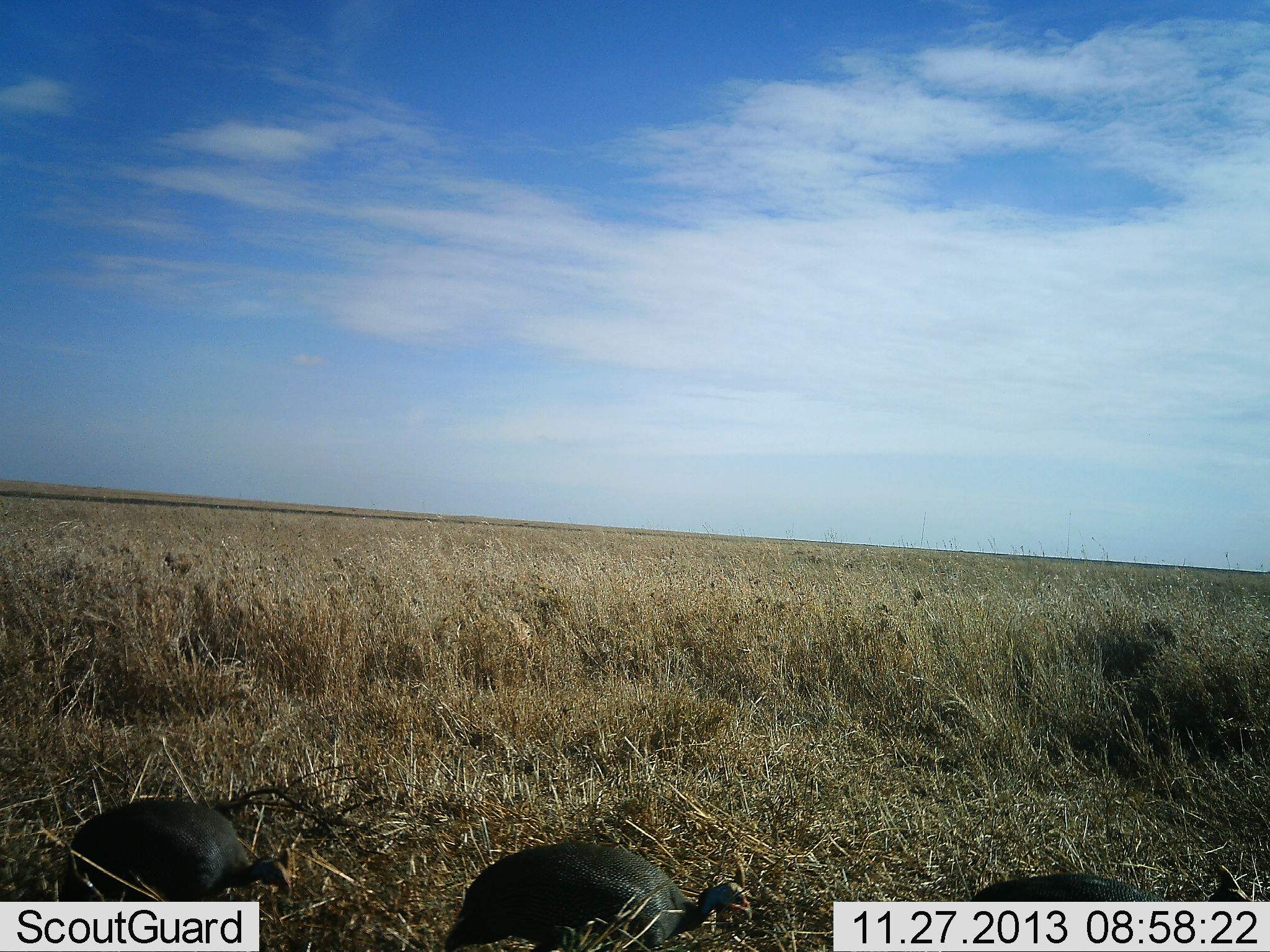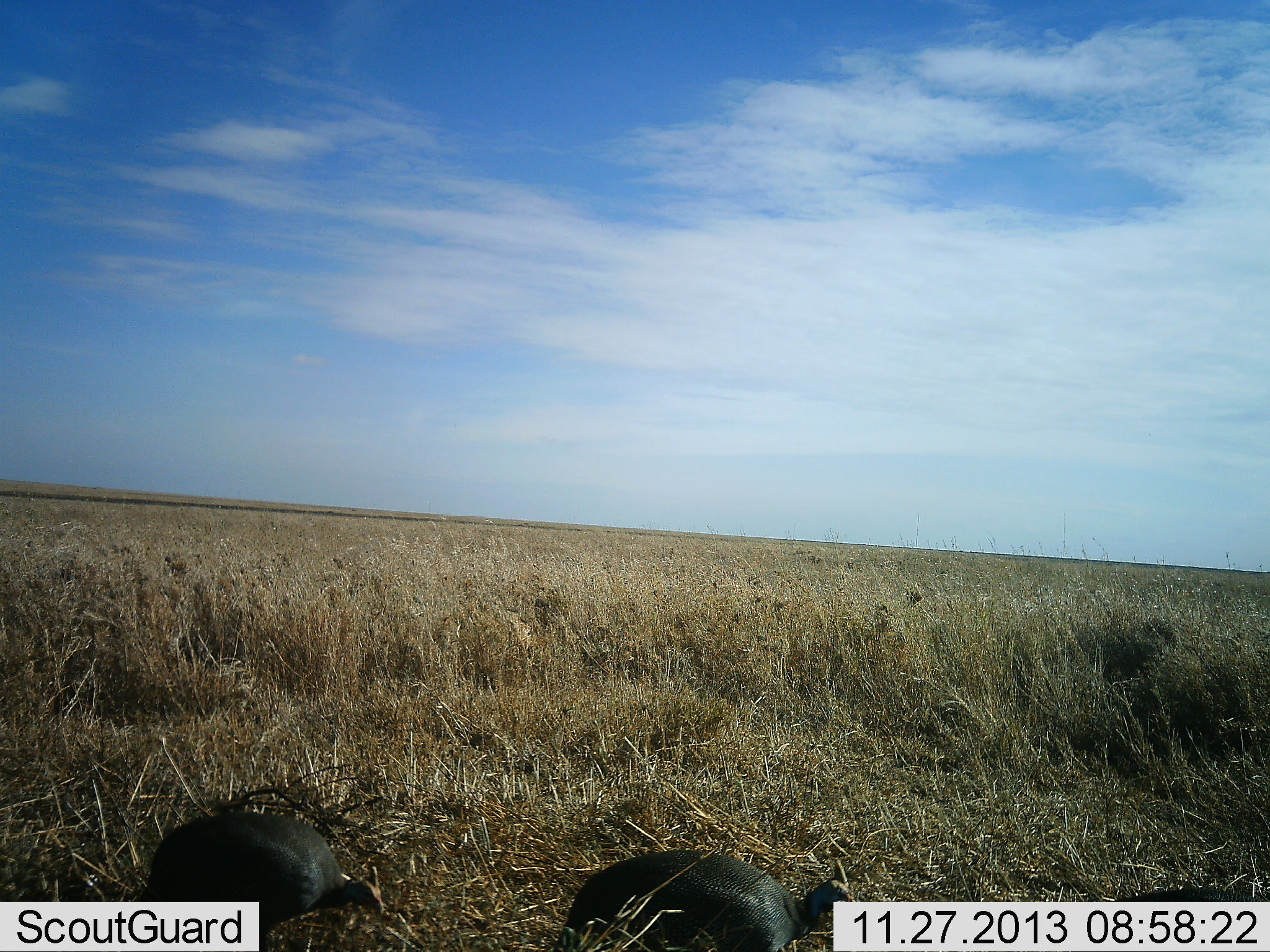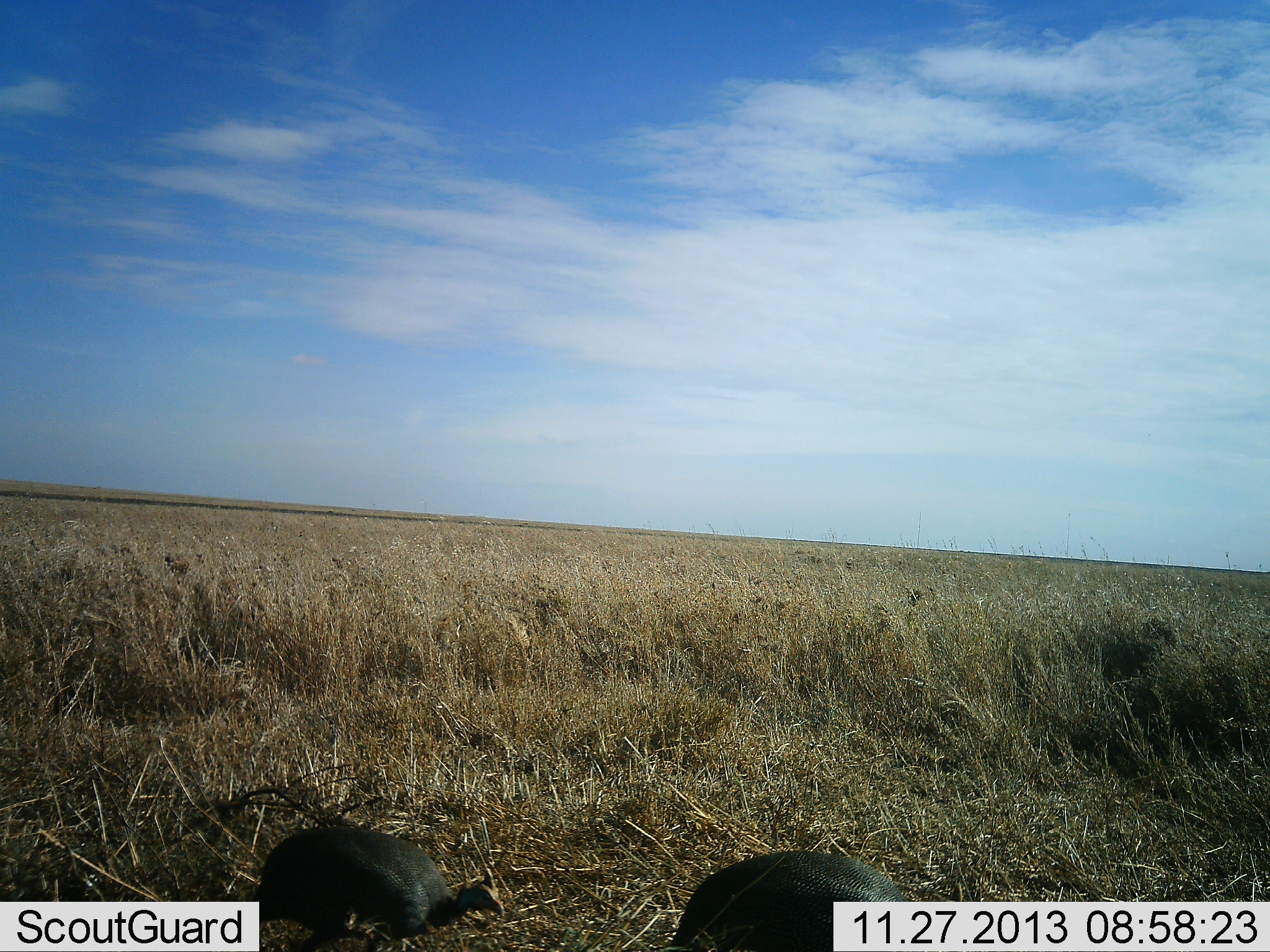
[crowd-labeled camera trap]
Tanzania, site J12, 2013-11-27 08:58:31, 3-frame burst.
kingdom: Animalia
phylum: Chordata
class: Aves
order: Galliformes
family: Numididae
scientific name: Numididae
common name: guinea fowl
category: guineafowl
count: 3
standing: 0%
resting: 0%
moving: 86%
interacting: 0%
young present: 0%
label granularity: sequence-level